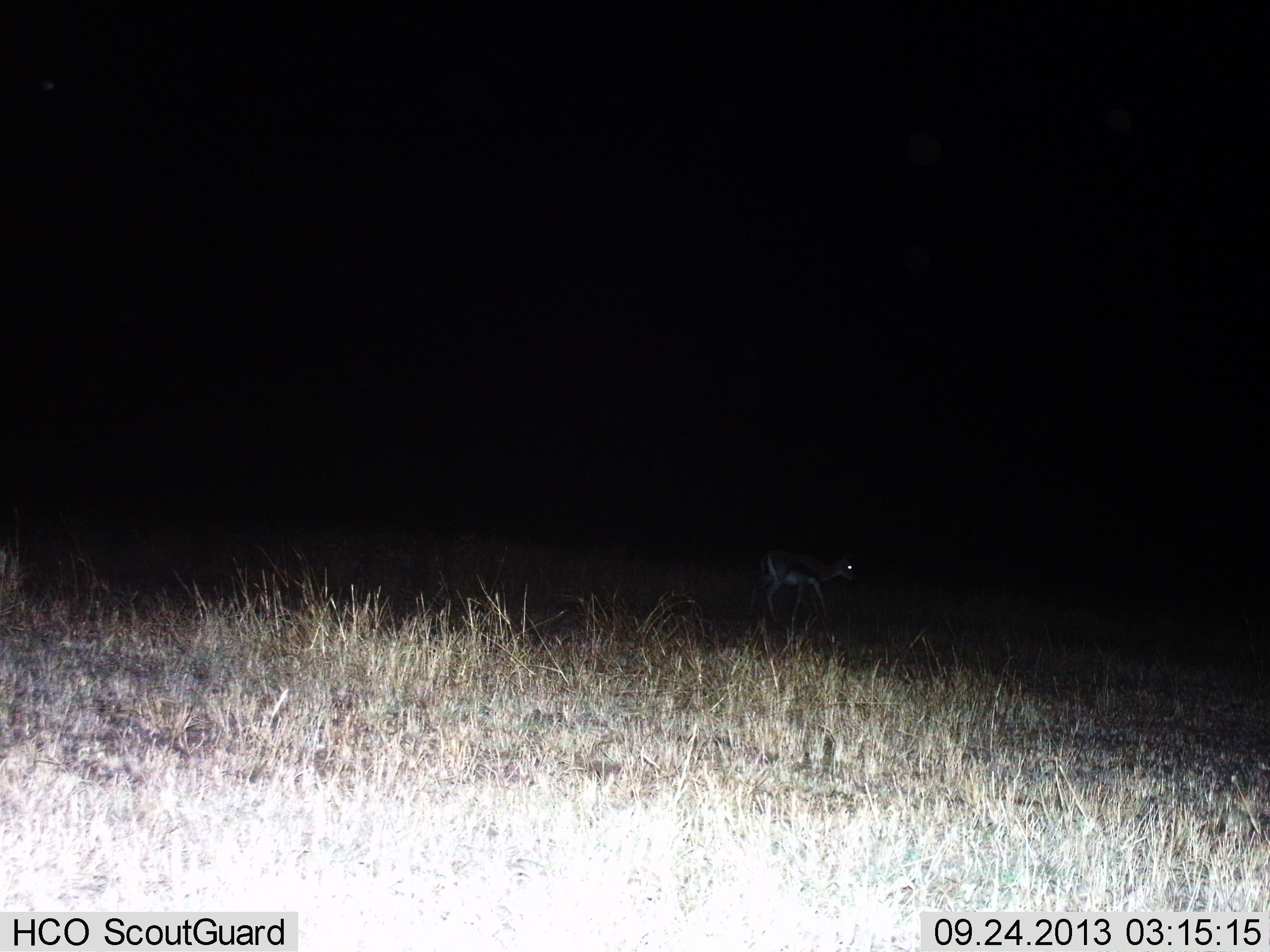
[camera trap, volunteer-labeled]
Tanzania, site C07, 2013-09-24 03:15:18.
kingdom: Animalia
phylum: Chordata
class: Mammalia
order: Artiodactyla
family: Bovidae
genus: Eudorcas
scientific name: Eudorcas thomsonii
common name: thomson's gazelle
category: gazellethomsons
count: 1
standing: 40%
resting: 0%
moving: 60%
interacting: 0%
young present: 0%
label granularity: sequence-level